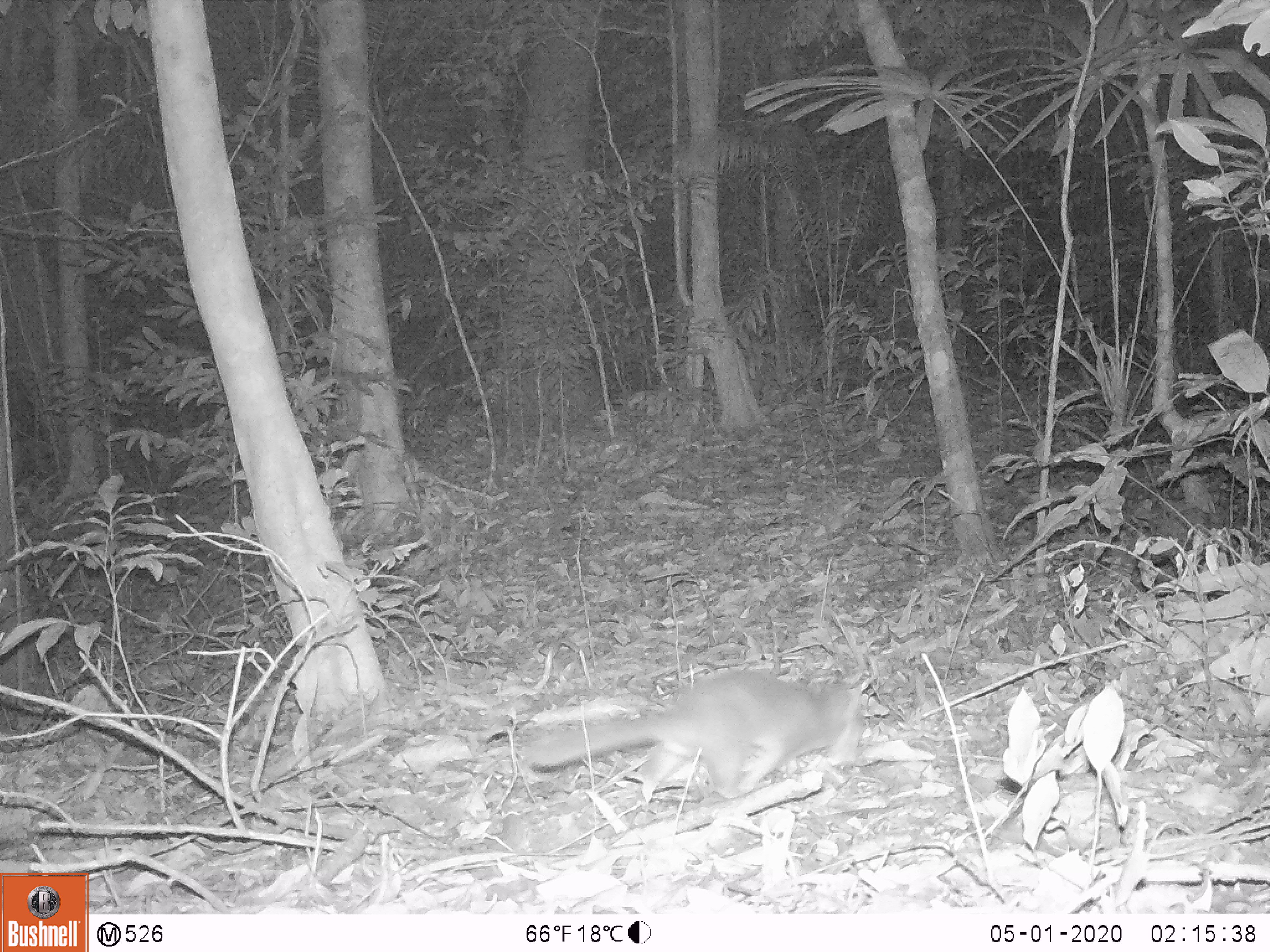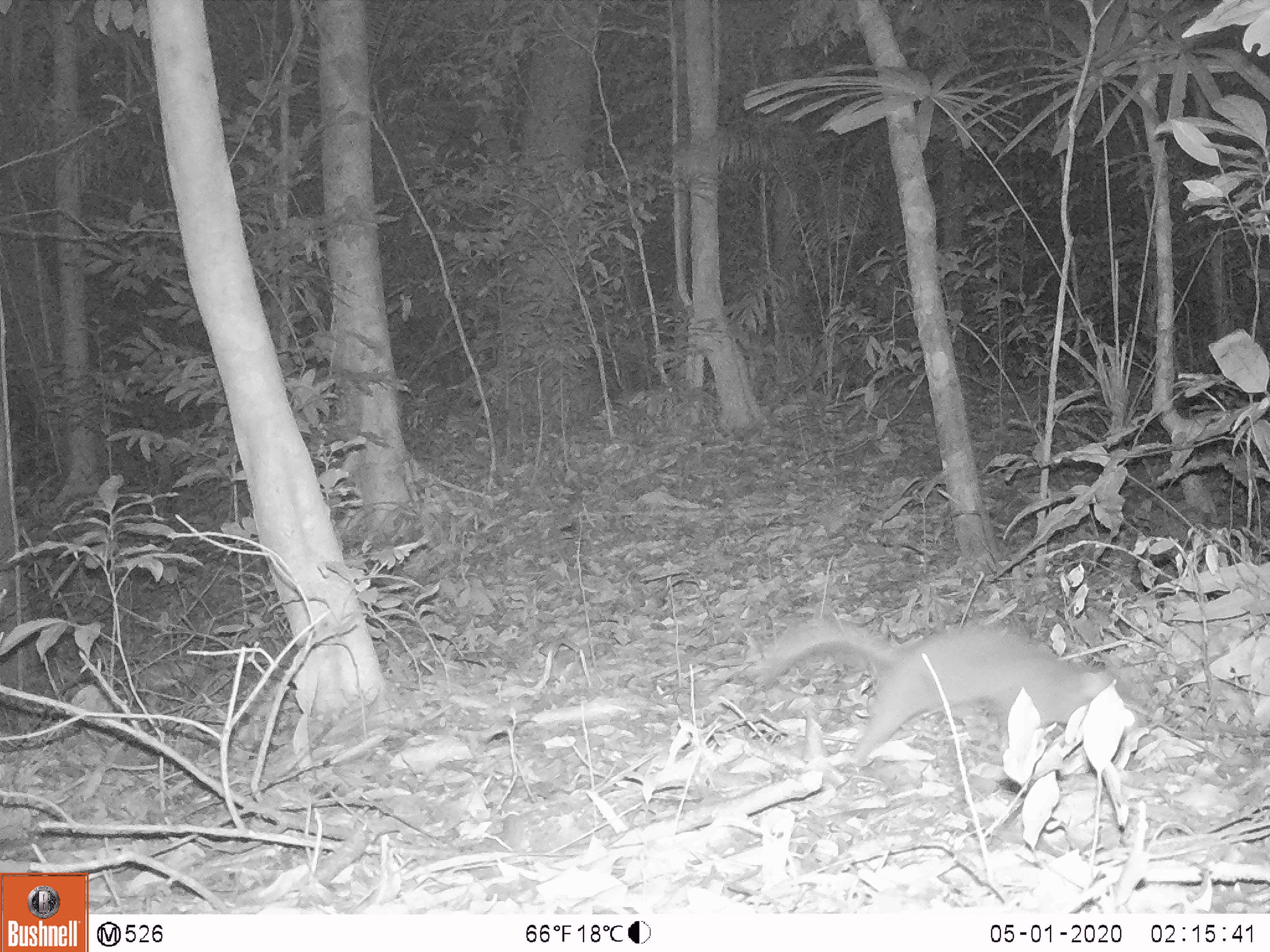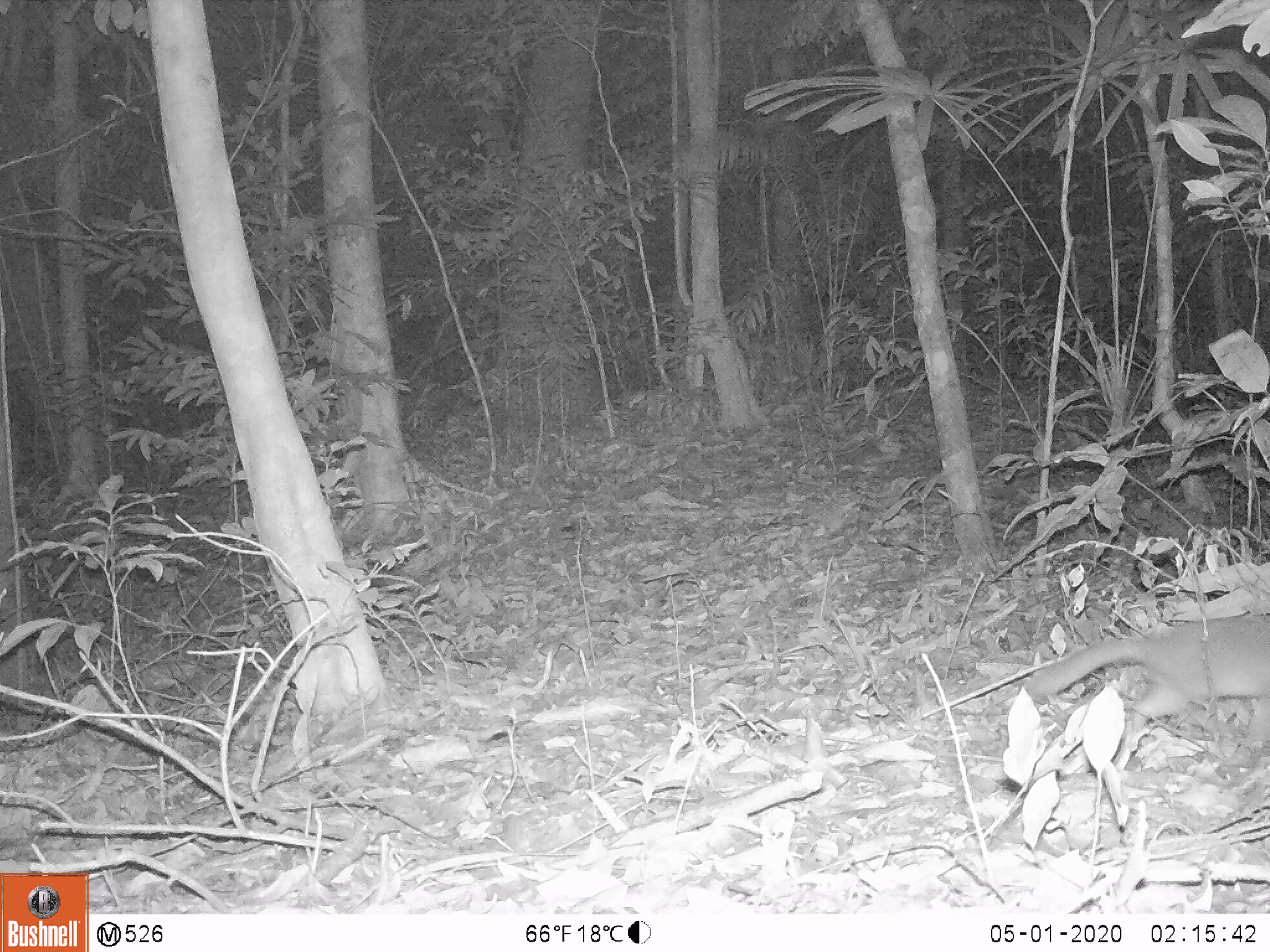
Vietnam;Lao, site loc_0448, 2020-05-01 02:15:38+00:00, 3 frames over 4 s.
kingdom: Animalia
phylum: Chordata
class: Mammalia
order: Carnivora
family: Mustelidae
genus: Melogale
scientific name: Melogale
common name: ferret badger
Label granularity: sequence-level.